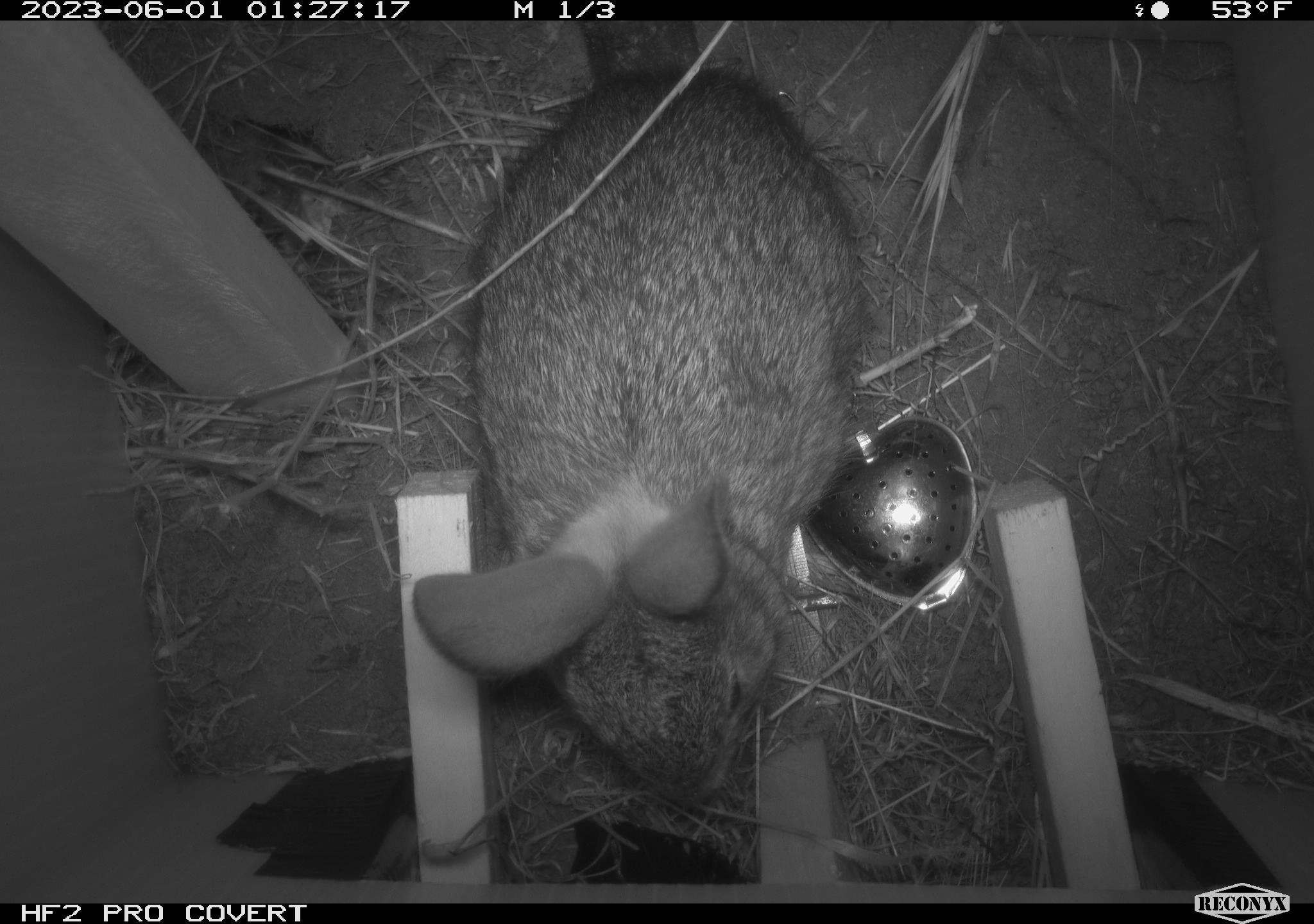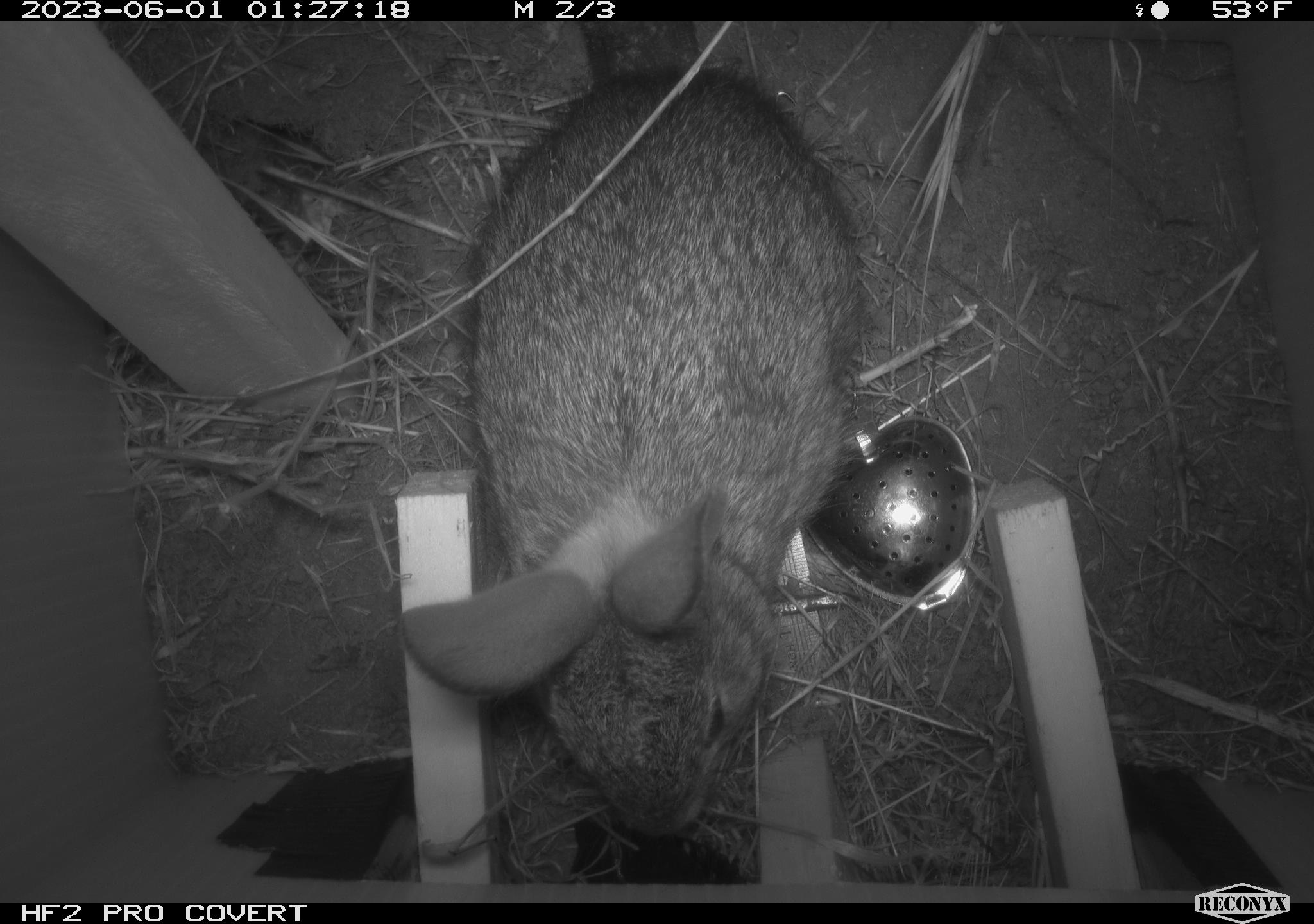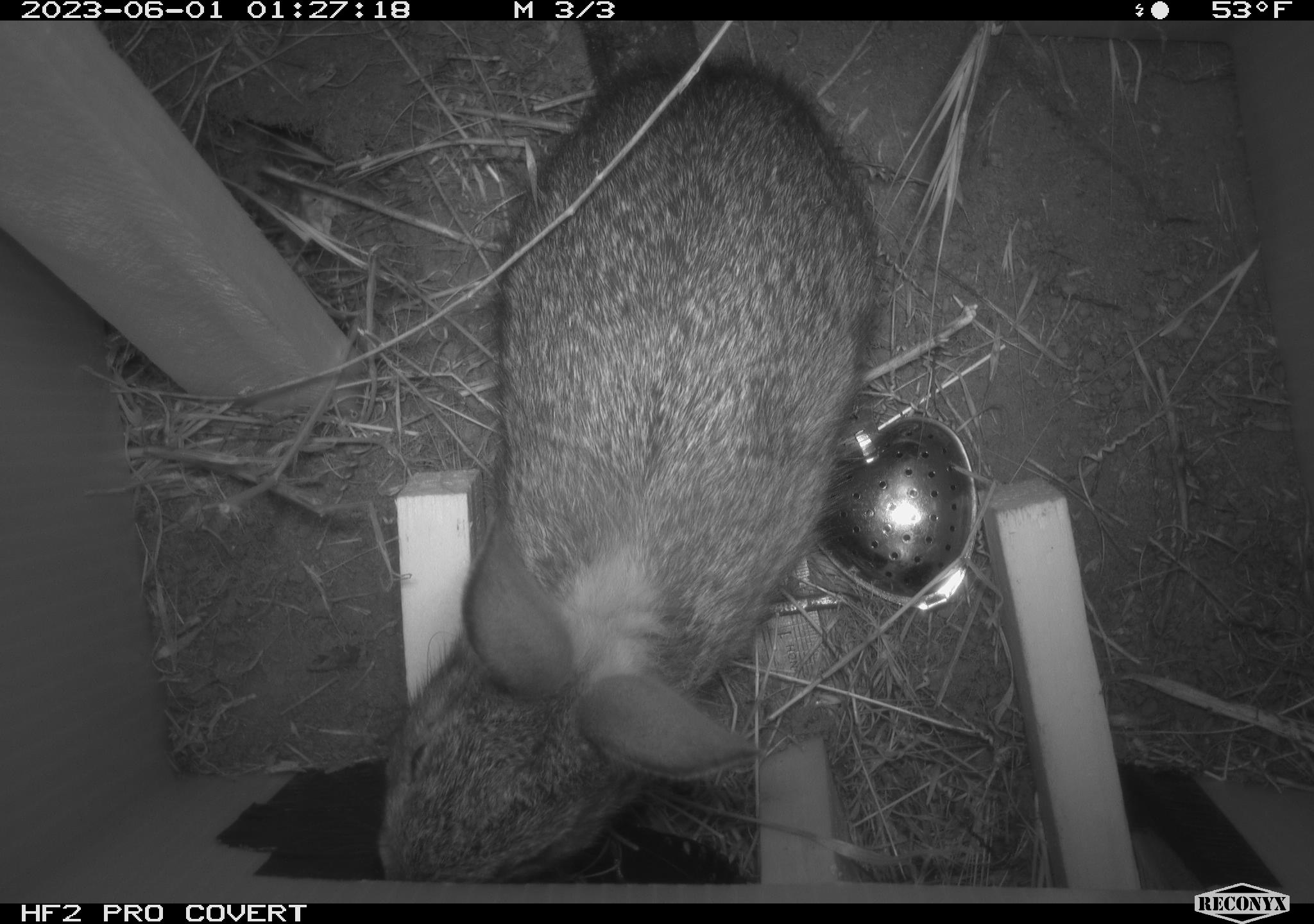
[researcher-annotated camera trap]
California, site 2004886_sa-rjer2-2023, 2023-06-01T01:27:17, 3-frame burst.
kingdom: Animalia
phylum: Chordata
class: Mammalia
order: Lagomorpha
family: Leporidae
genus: Sylvilagus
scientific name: Sylvilagus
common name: cottontail rabbits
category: sylvilagus species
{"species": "sylvilagus species (cottontail rabbits) (Sylvilagus)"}